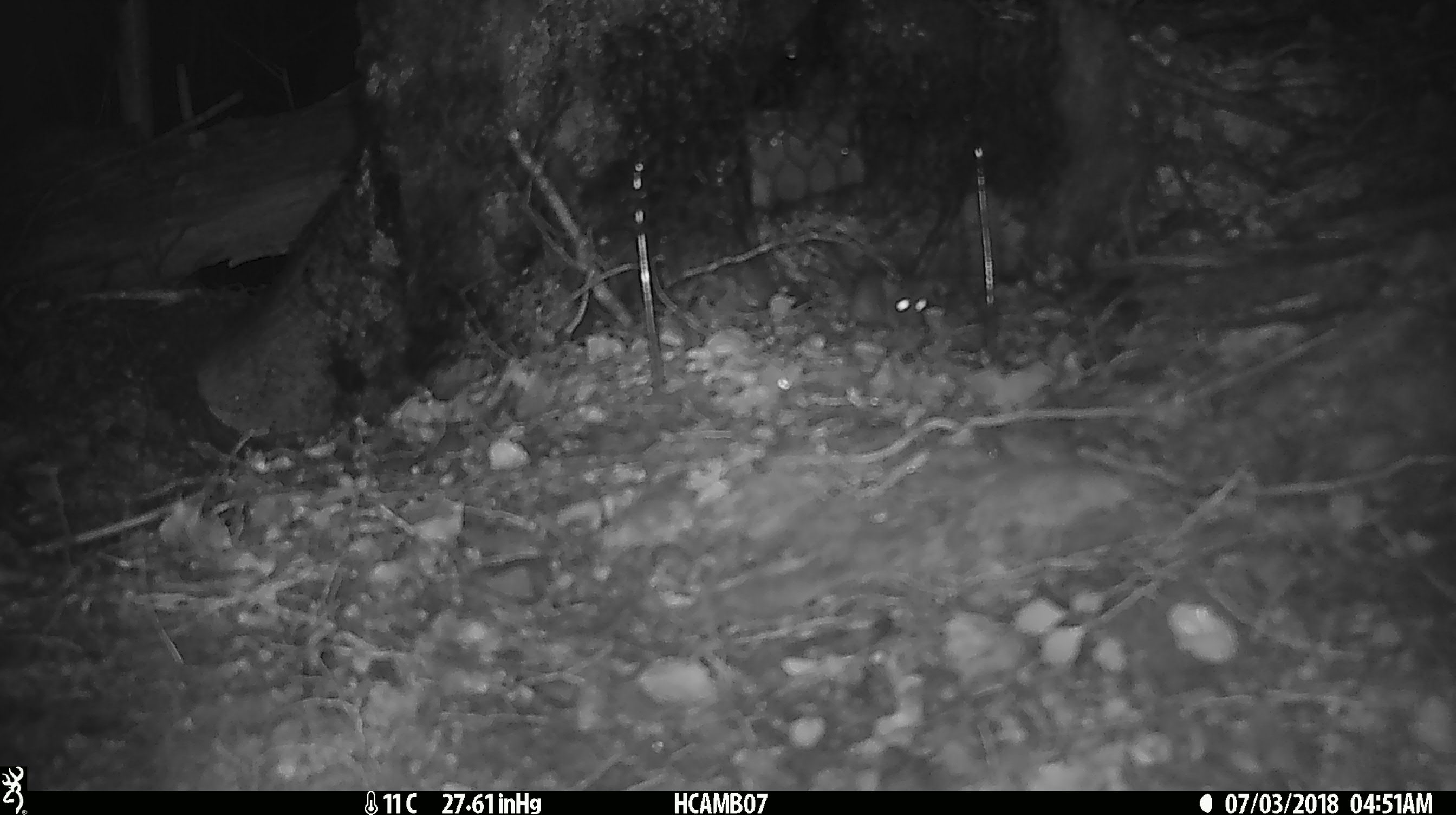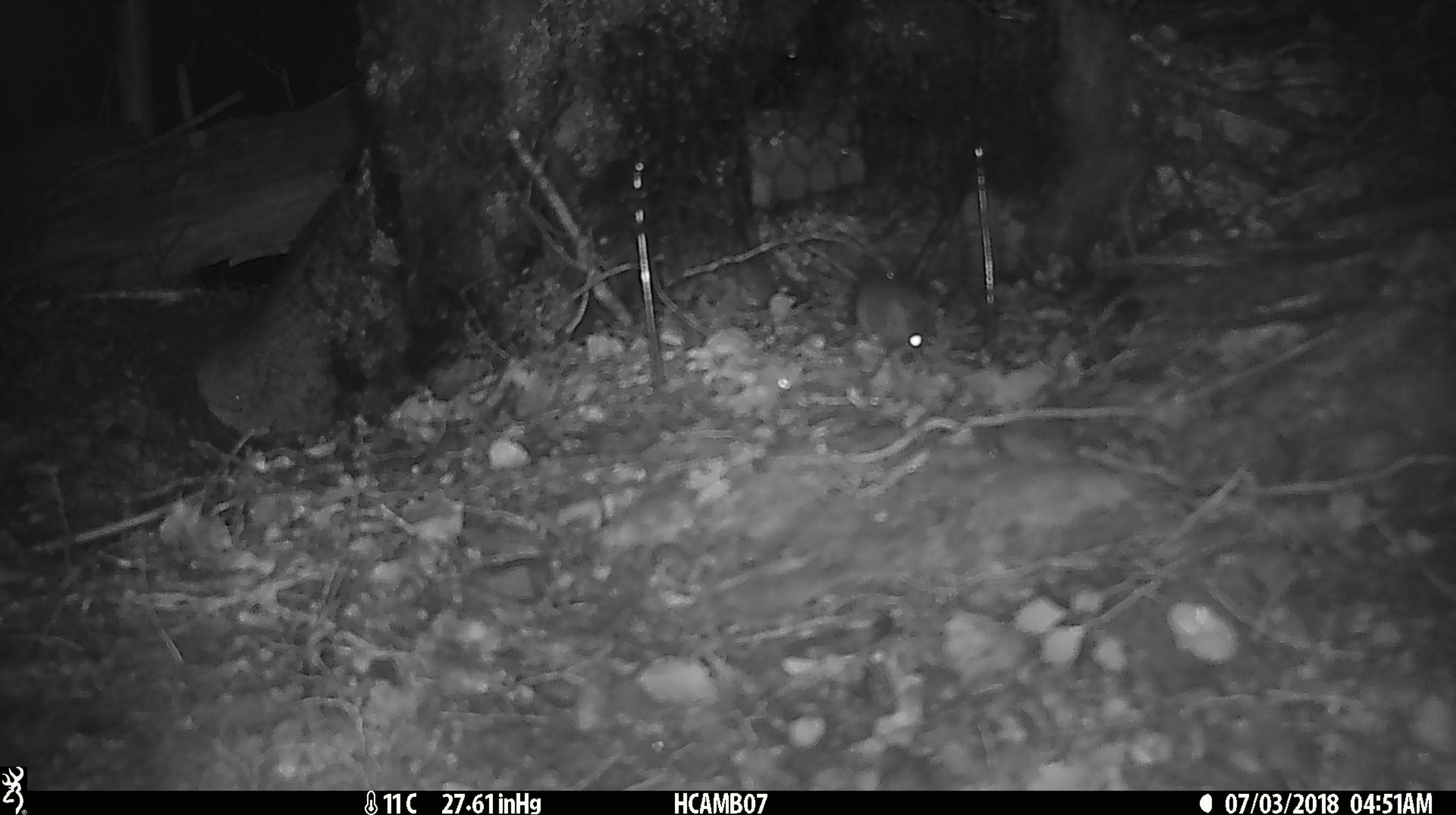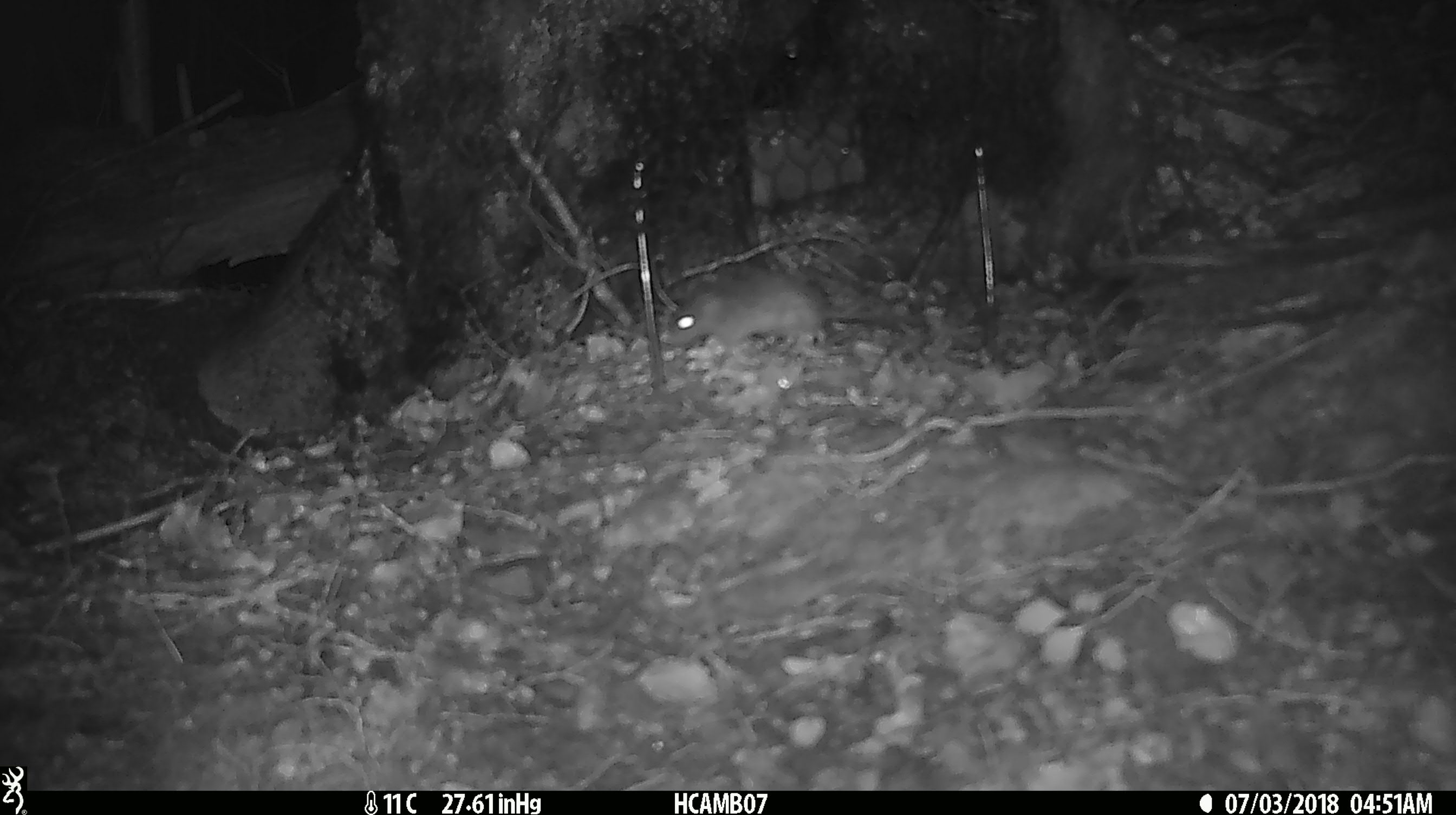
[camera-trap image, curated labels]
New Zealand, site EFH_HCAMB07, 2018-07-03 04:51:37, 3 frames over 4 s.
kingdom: Animalia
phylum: Chordata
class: Mammalia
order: Rodentia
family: Muridae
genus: Mus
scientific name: Mus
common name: mouse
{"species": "mouse (Mus)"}